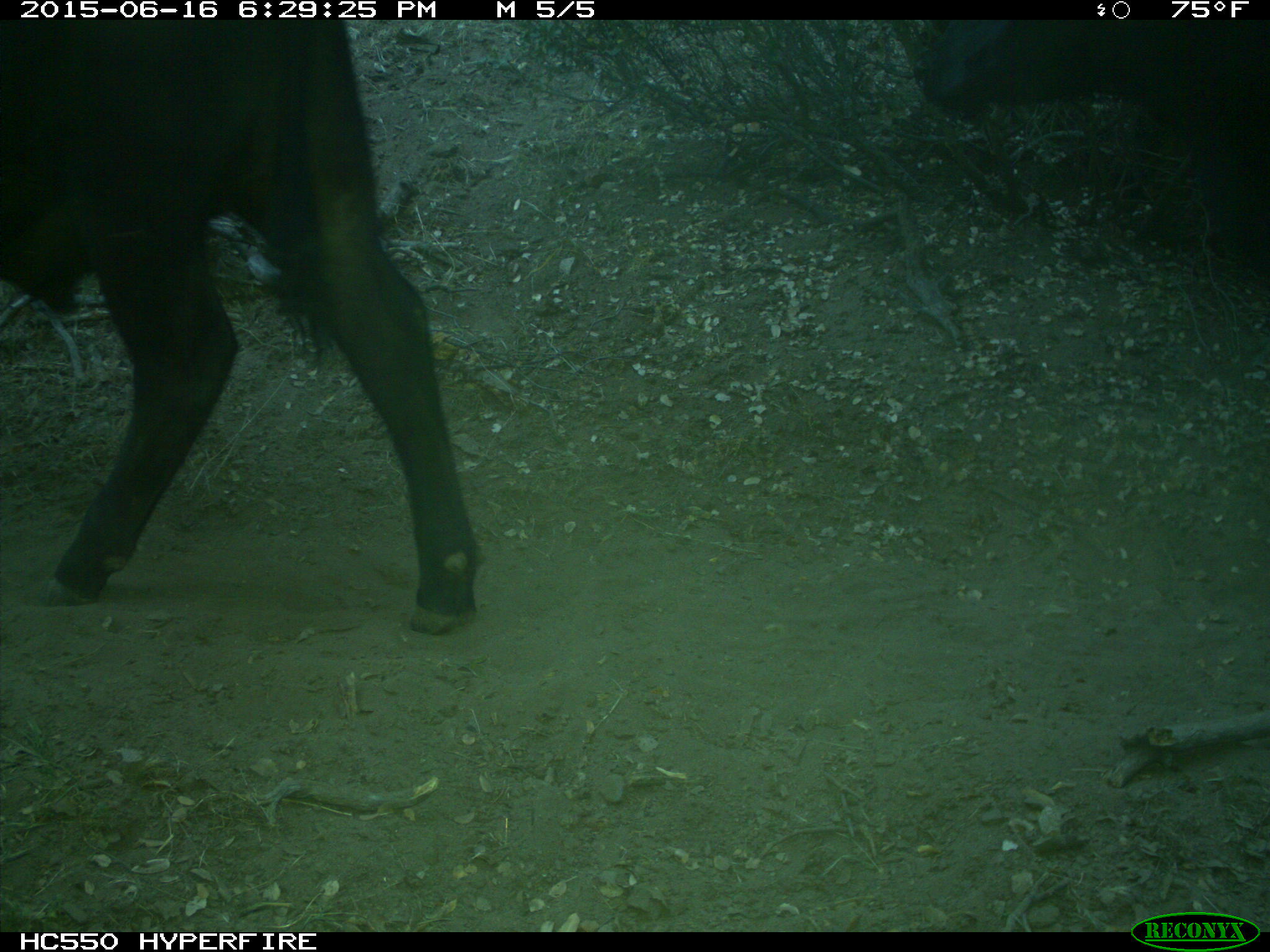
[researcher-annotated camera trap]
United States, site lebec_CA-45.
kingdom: Animalia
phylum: Chordata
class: Mammalia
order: Artiodactyla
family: Bovidae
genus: Bos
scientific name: Bos taurus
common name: domestic cow